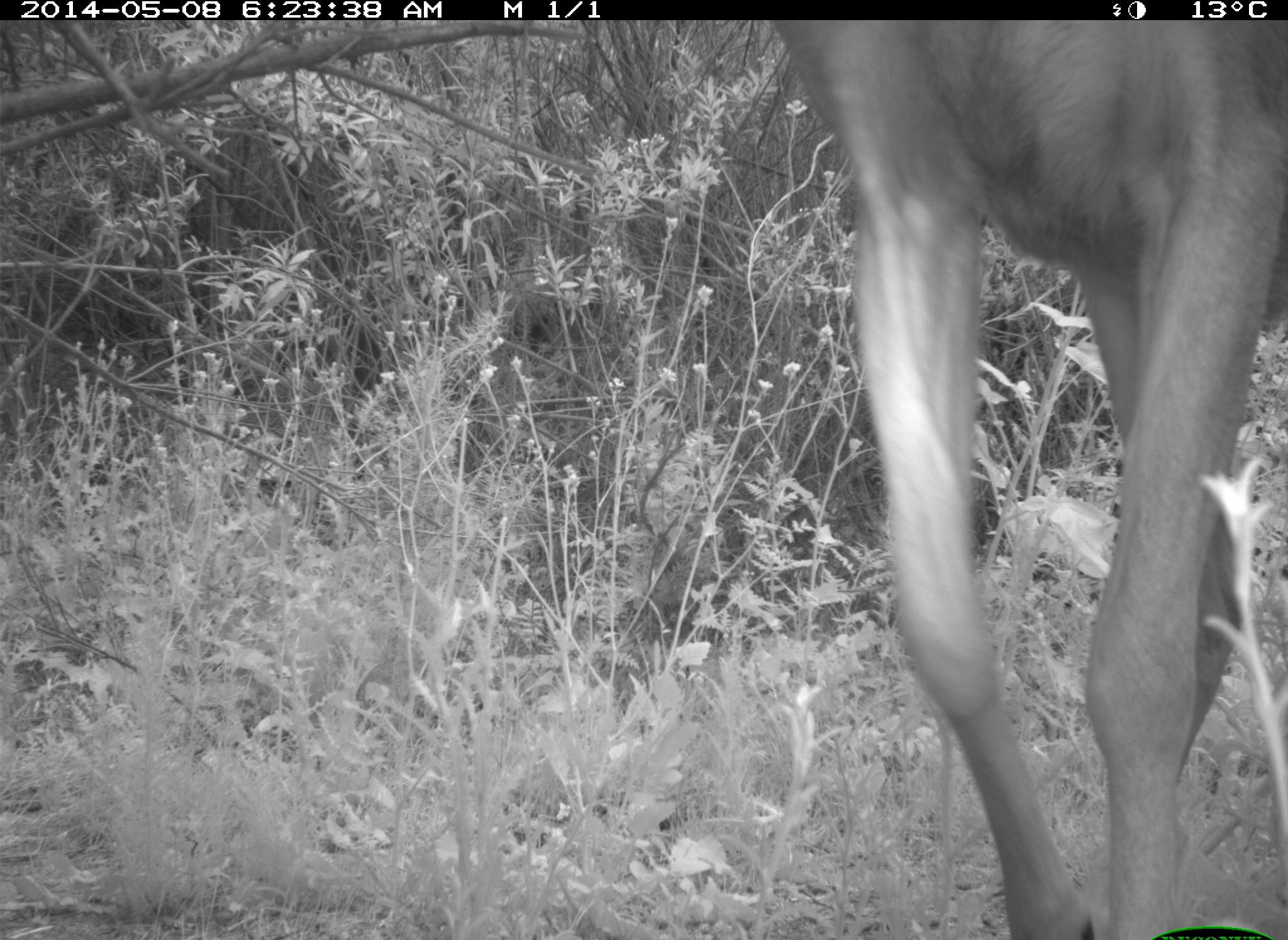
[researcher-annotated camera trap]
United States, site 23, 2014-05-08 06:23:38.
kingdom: Animalia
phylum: Chordata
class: Mammalia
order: Artiodactyla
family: Cervidae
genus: Odocoileus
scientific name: Odocoileus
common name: deer